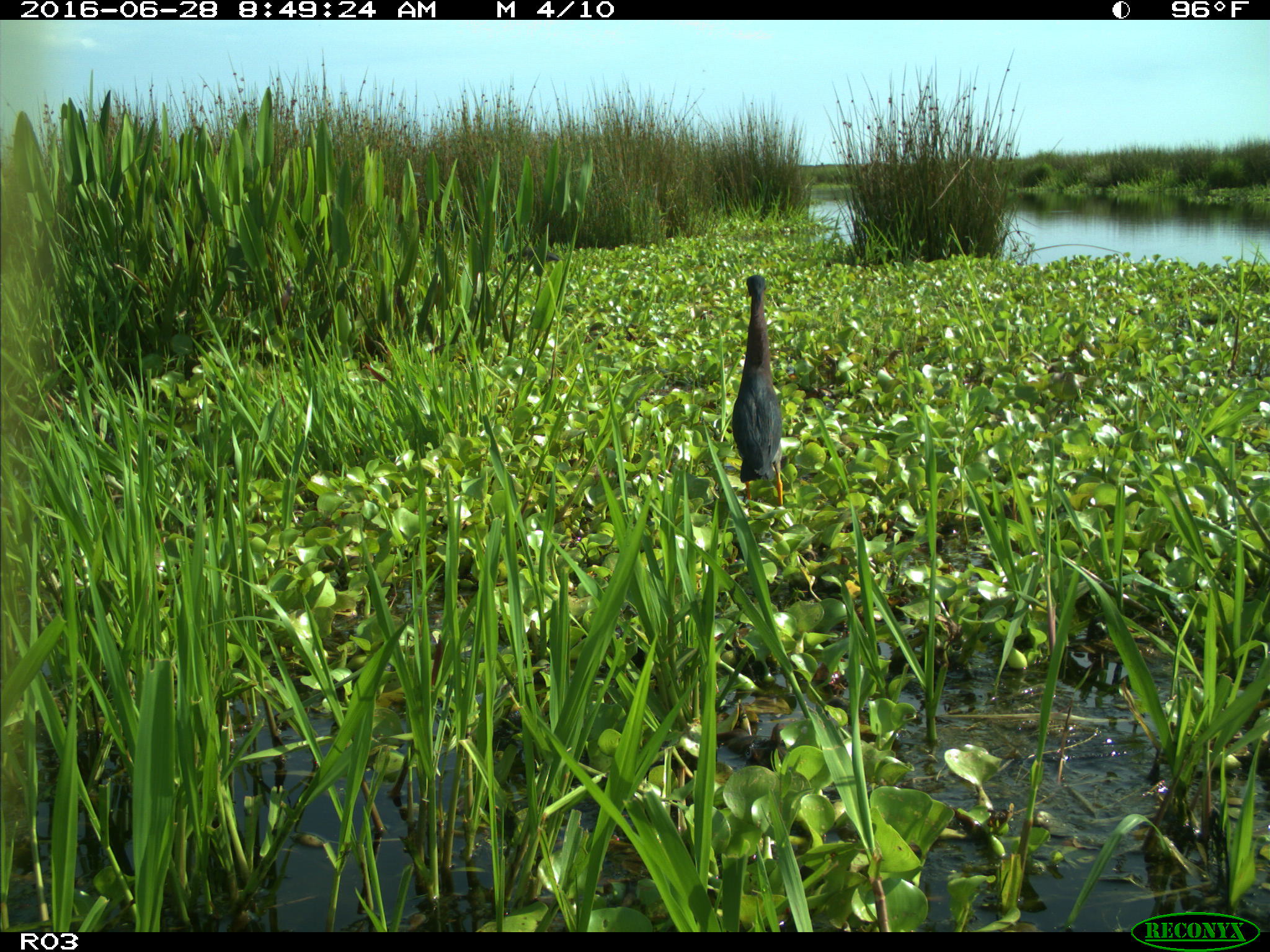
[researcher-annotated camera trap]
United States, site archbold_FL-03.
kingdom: Animalia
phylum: Chordata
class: Aves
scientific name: Aves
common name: birds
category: unidentified bird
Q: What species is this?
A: Unidentified bird (birds) (Aves).